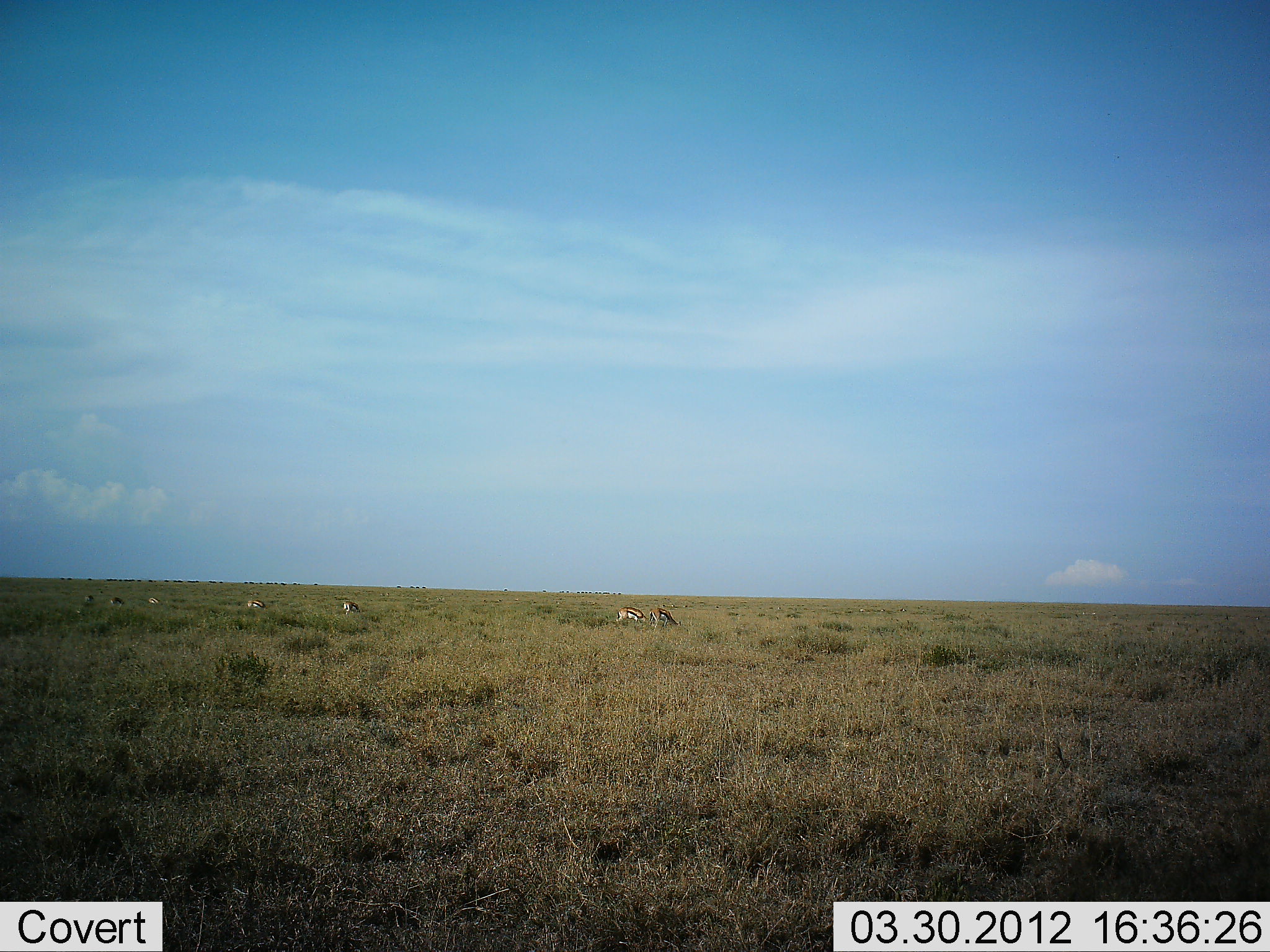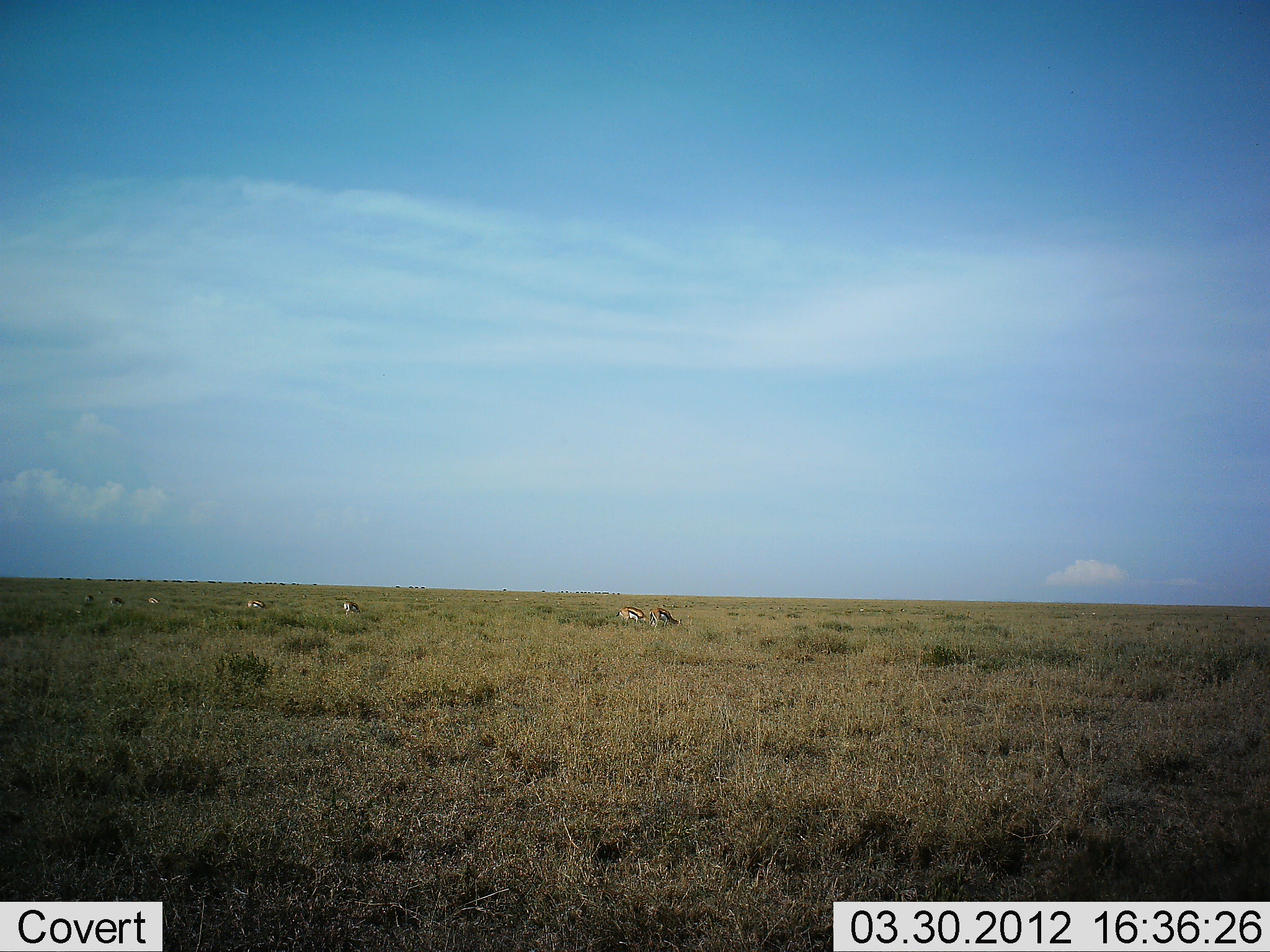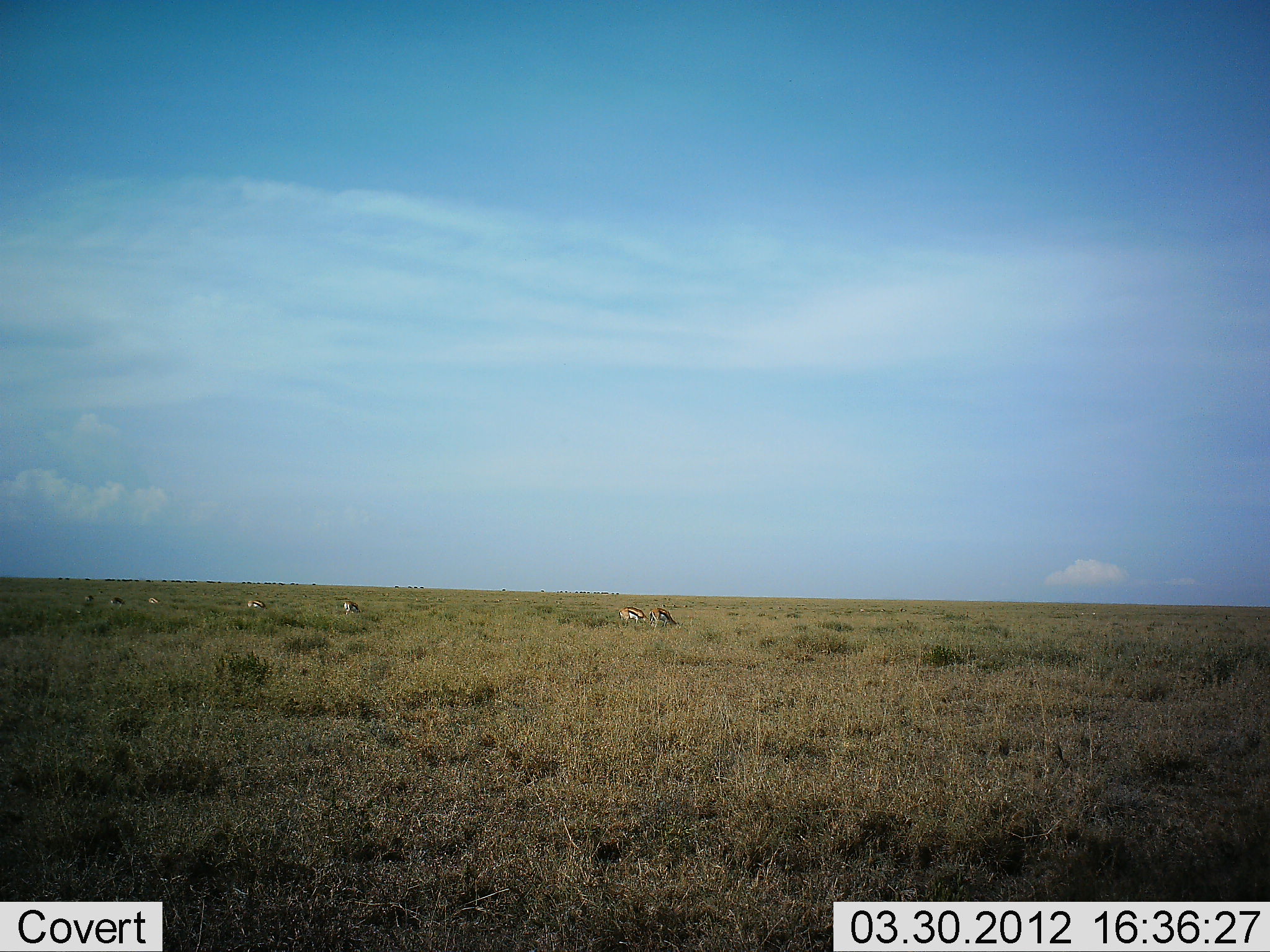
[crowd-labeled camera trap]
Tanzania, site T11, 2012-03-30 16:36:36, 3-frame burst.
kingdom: Animalia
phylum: Chordata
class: Mammalia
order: Artiodactyla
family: Bovidae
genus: Eudorcas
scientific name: Eudorcas thomsonii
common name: thomson's gazelle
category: gazellethomsons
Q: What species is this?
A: Gazellethomsons (thomson's gazelle) (Eudorcas thomsonii).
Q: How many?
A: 7.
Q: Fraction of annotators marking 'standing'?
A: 17%.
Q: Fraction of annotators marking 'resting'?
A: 0%.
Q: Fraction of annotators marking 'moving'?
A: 0%.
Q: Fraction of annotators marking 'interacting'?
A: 0%.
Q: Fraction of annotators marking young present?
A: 0%.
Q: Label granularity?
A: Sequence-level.